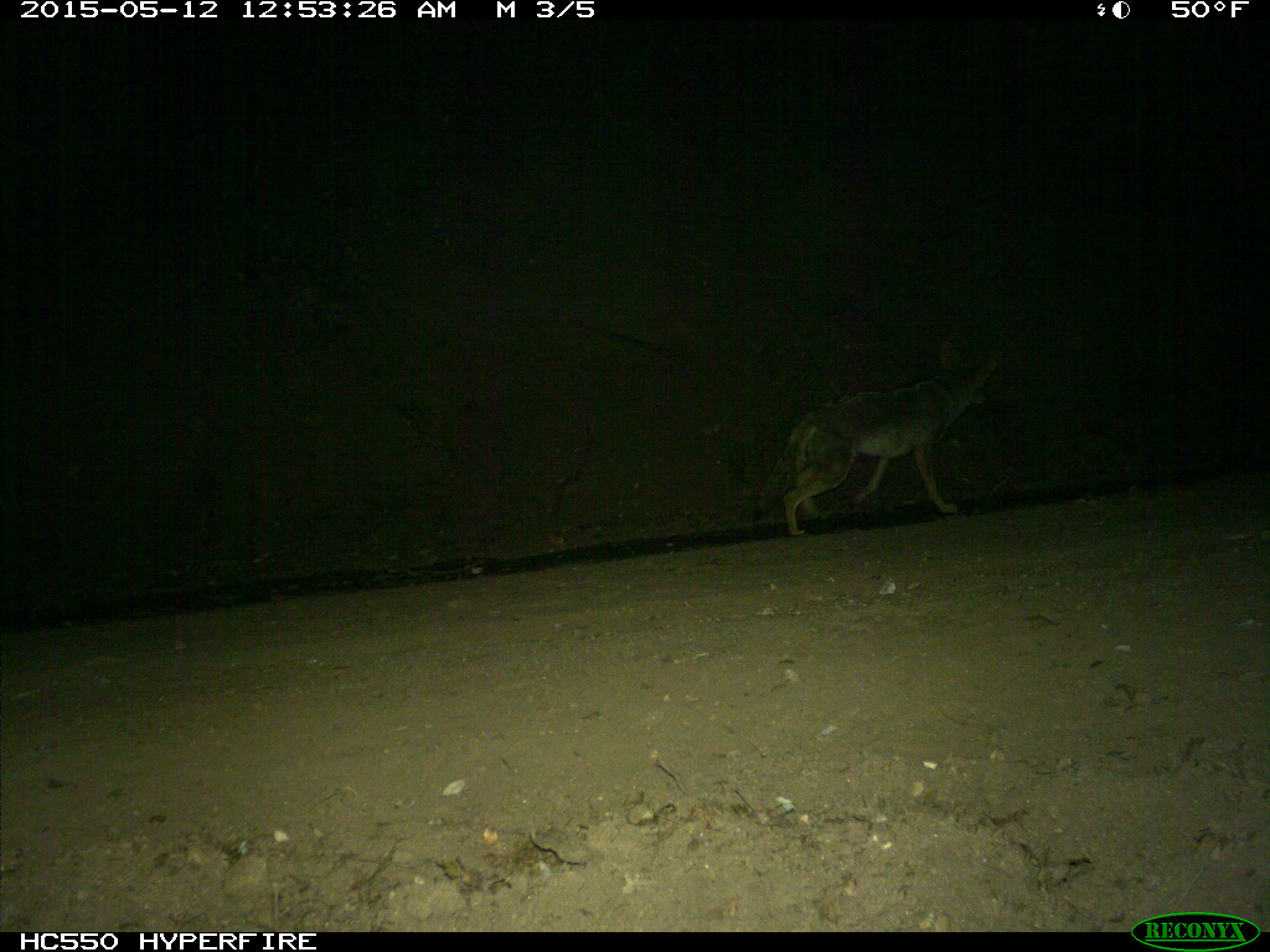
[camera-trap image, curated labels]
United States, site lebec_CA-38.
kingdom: Animalia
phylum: Chordata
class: Mammalia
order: Carnivora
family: Canidae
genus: Canis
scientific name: Canis latrans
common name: coyote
Canis latrans (coyote).